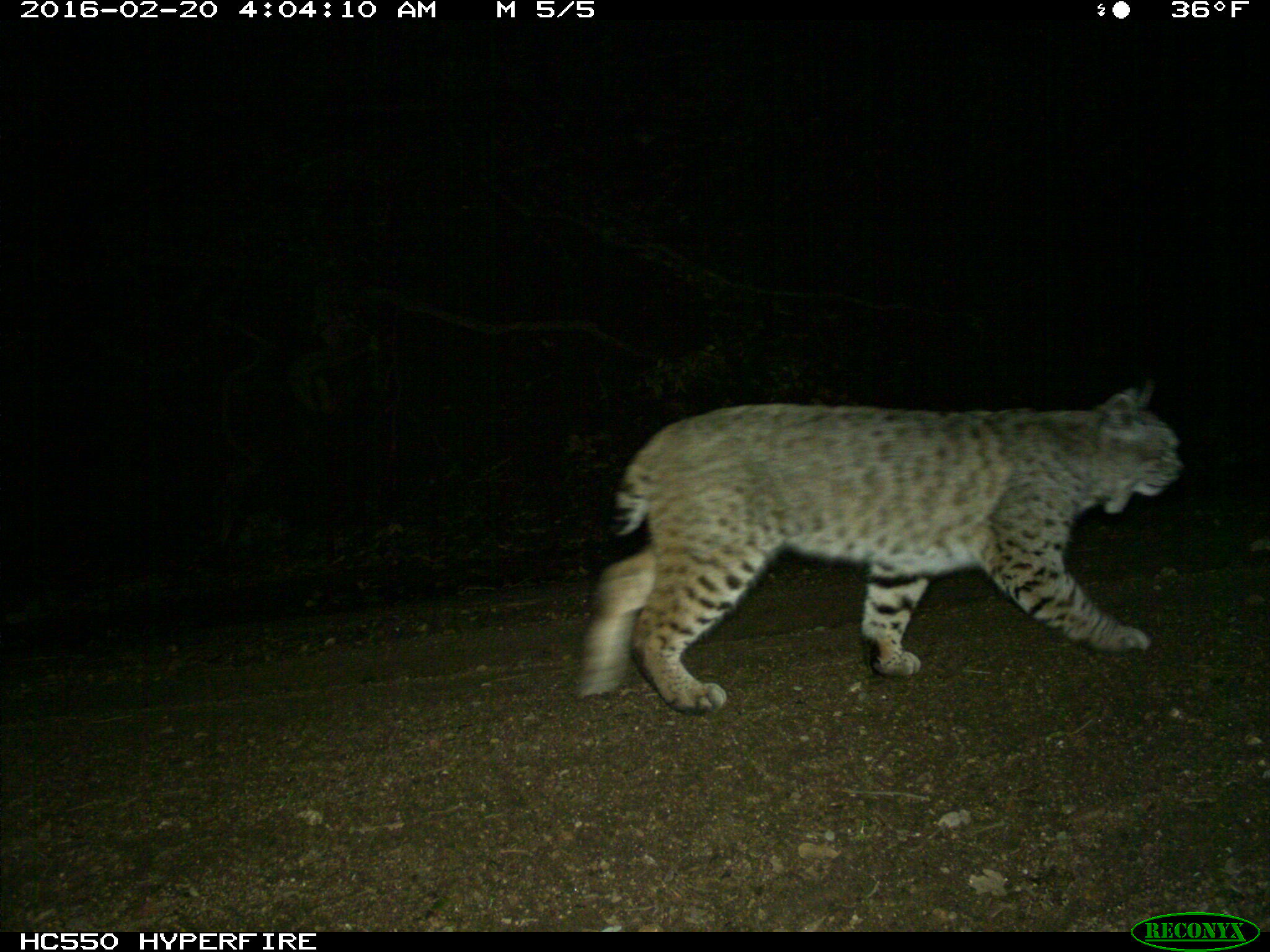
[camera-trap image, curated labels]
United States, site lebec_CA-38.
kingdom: Animalia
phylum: Chordata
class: Mammalia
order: Carnivora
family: Felidae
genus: Lynx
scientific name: Lynx rufus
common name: bobcat